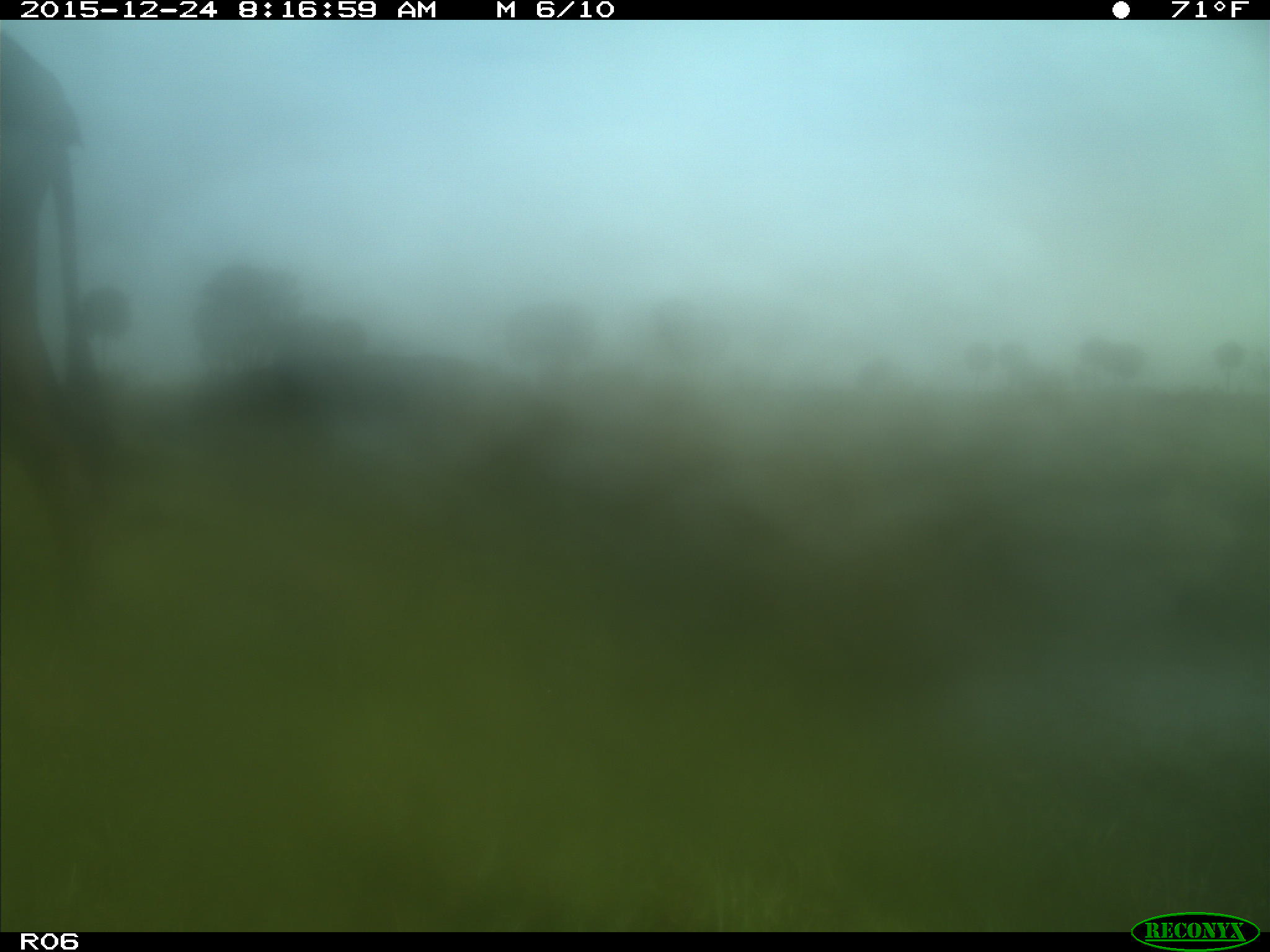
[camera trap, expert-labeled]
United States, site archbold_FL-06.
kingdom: Animalia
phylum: Chordata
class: Mammalia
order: Artiodactyla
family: Bovidae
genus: Bos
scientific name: Bos taurus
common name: domestic cow